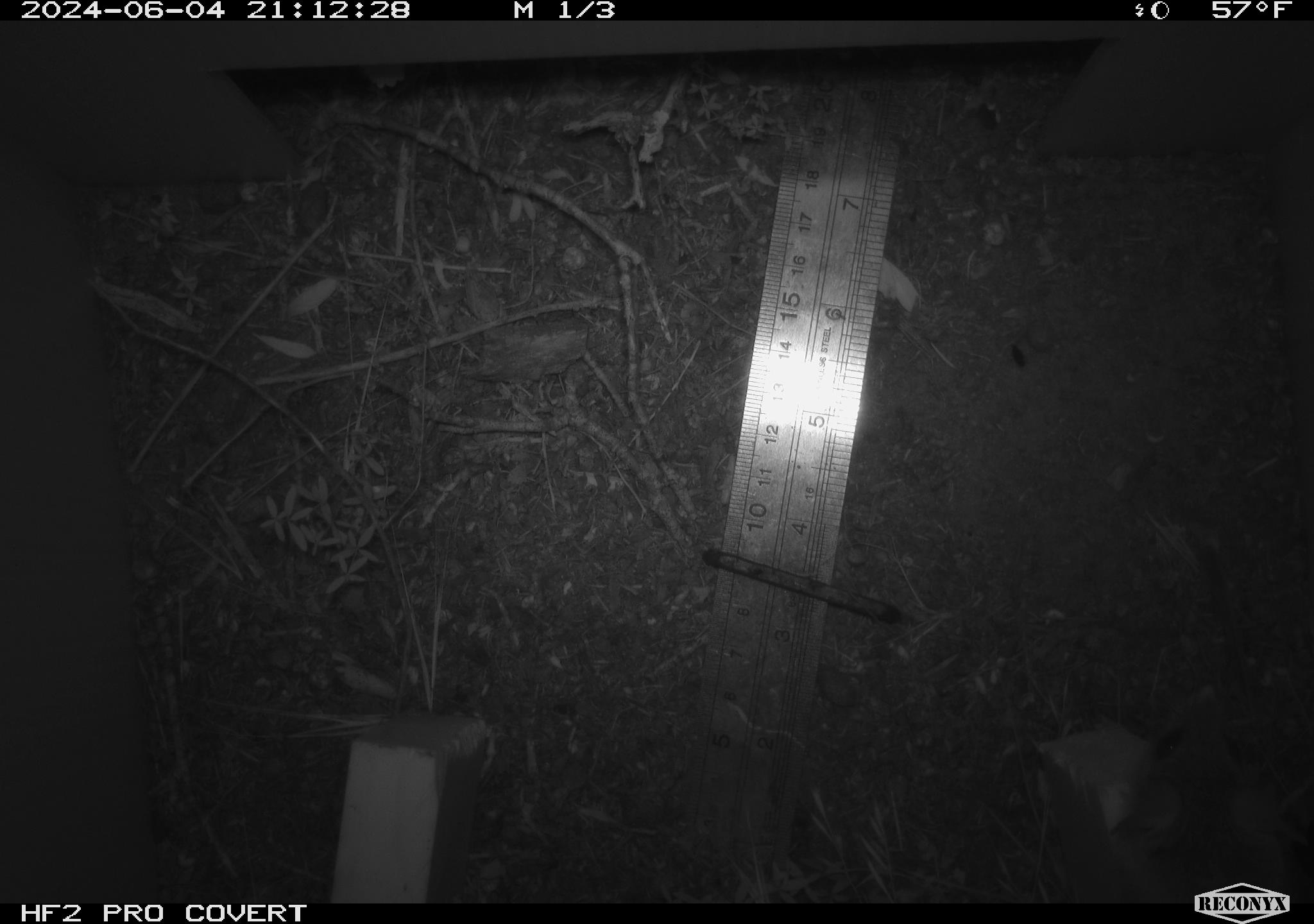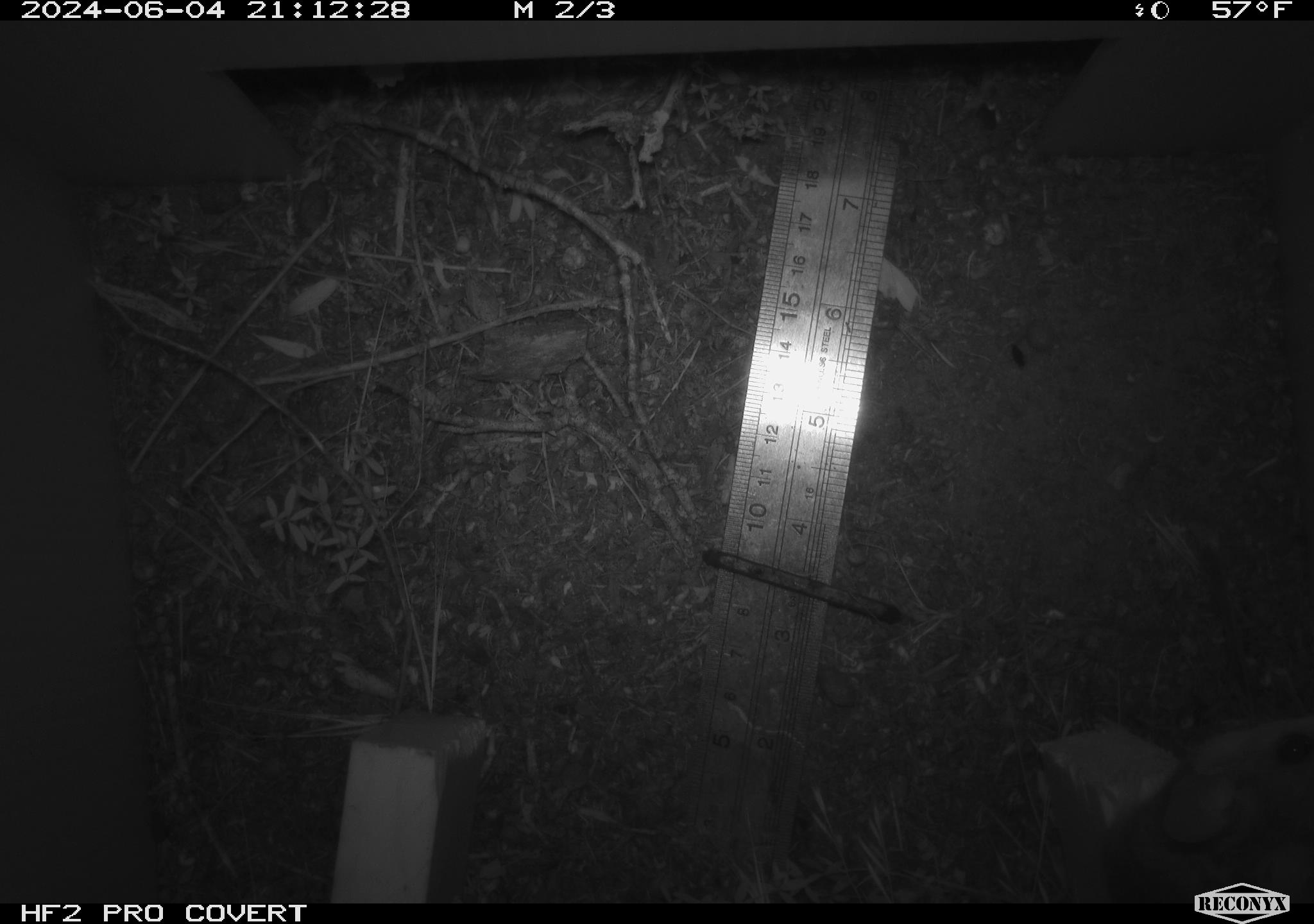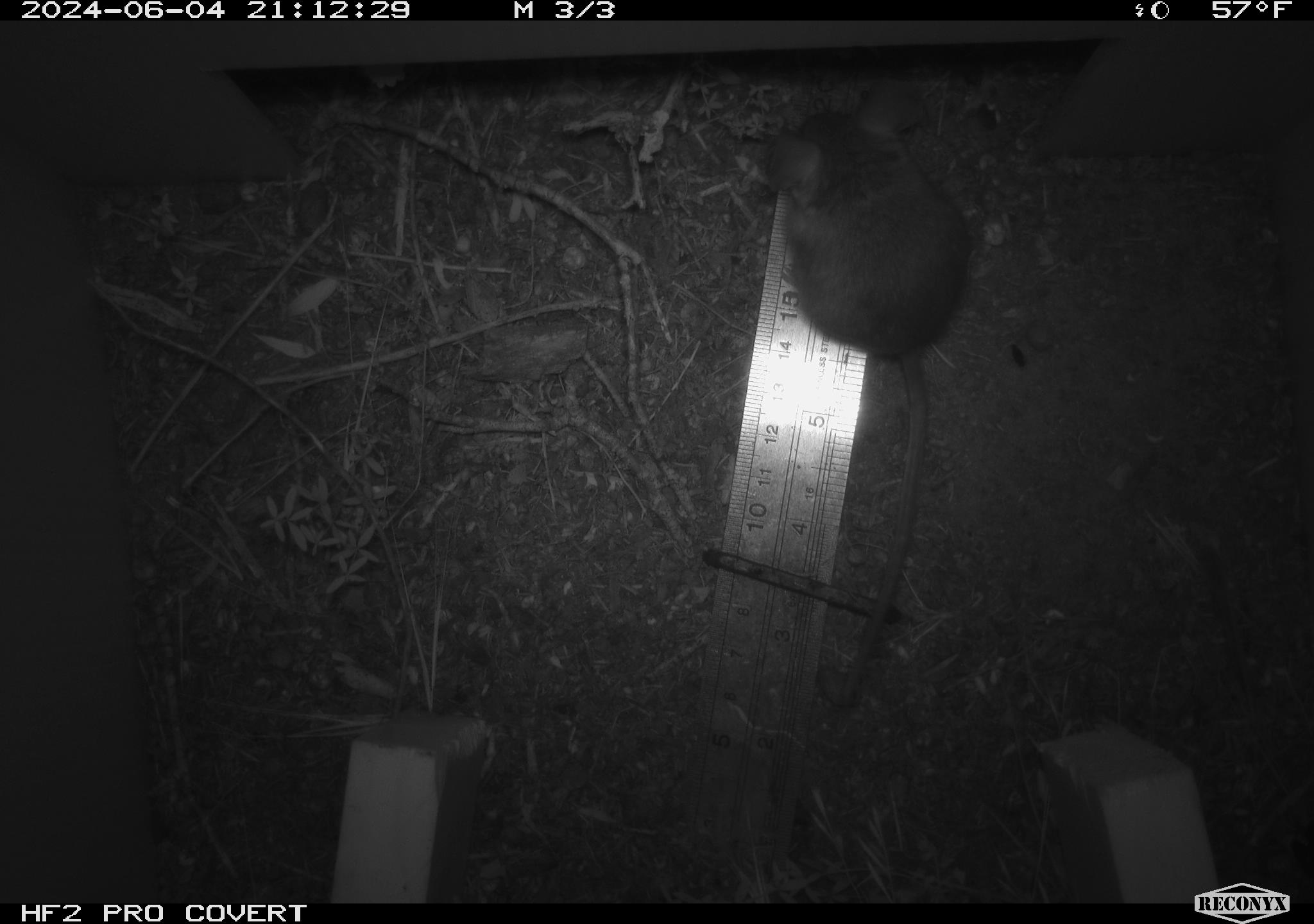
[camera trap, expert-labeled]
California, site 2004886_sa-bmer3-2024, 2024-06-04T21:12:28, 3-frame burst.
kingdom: Animalia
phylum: Chordata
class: Mammalia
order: Rodentia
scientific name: Rodentia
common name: mouse species